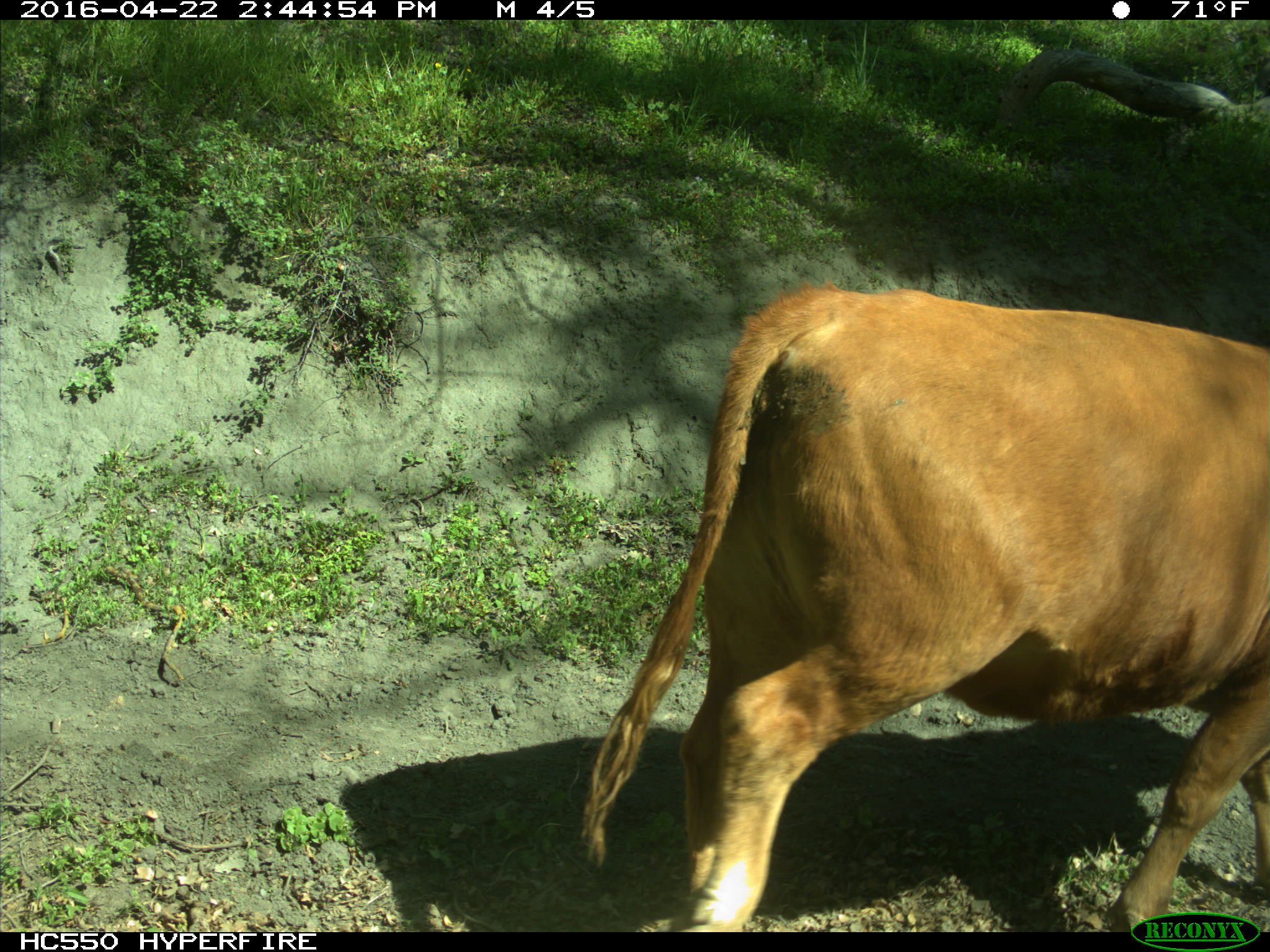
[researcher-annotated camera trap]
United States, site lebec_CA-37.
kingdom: Animalia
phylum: Chordata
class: Mammalia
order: Artiodactyla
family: Bovidae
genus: Bos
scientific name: Bos taurus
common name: domestic cow